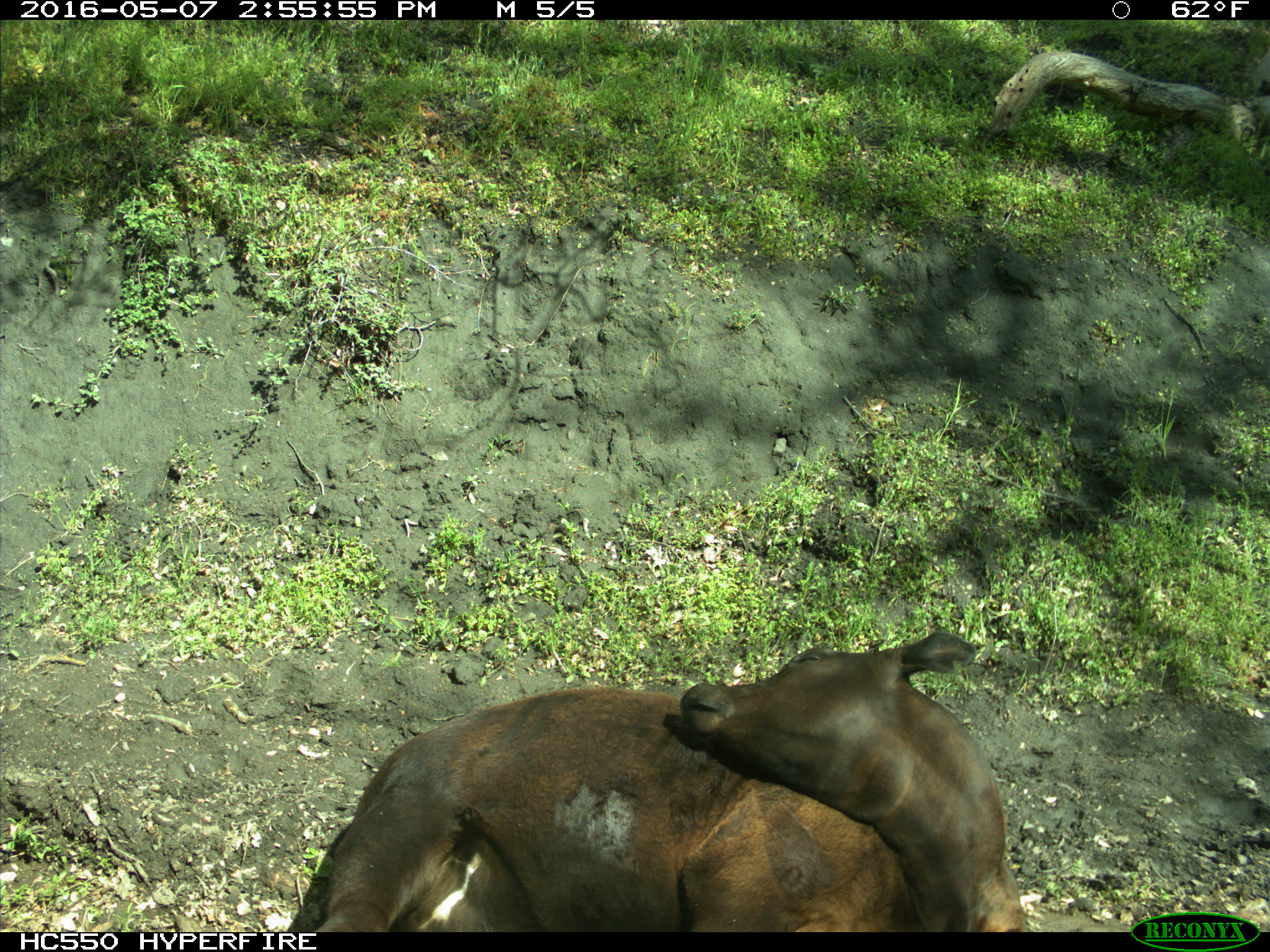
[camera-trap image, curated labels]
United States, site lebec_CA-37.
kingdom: Animalia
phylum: Chordata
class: Mammalia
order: Artiodactyla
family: Bovidae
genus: Bos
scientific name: Bos taurus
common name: domestic cow